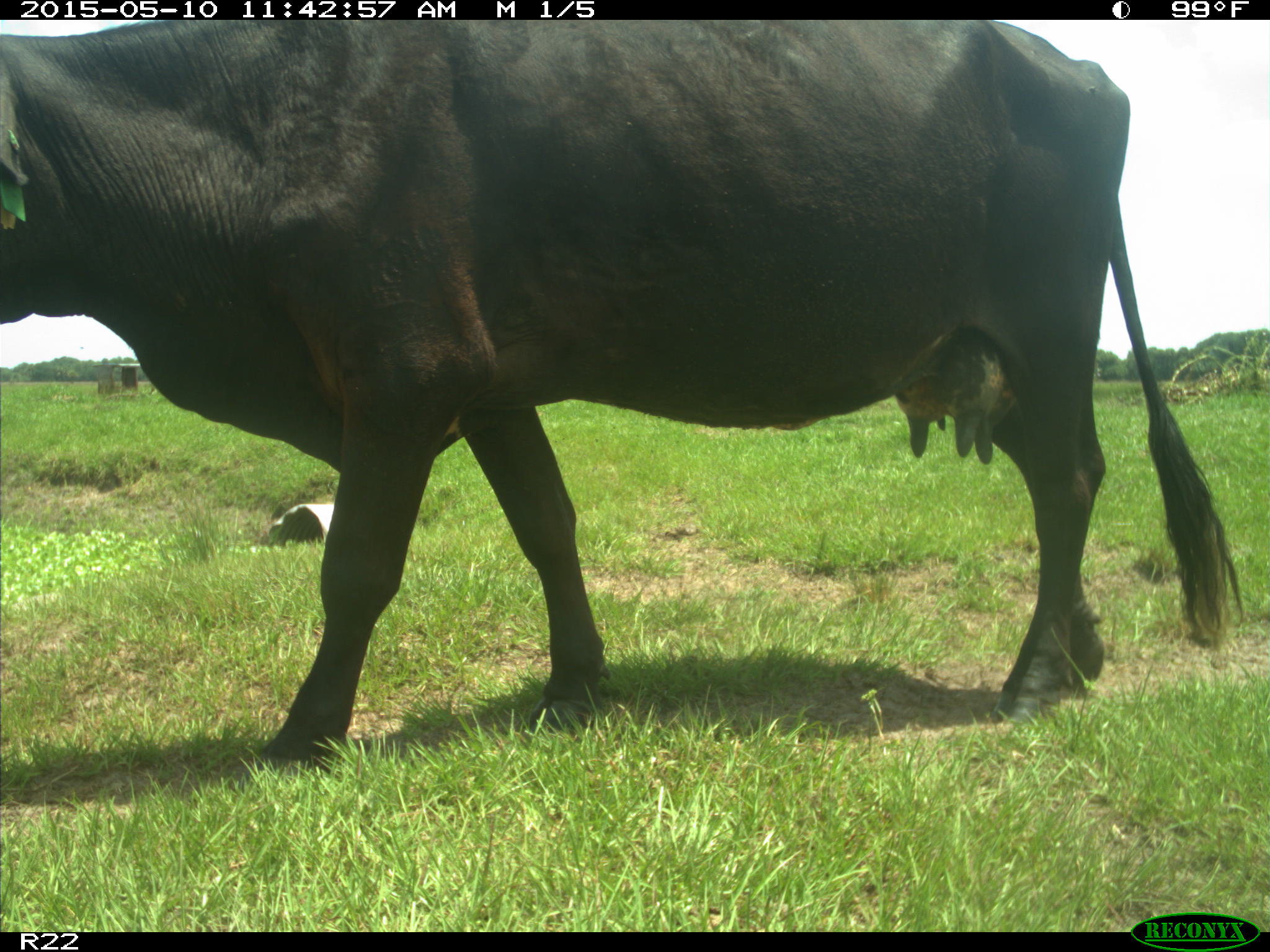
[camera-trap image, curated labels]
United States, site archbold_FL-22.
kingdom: Animalia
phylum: Chordata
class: Mammalia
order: Artiodactyla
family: Bovidae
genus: Bos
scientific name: Bos taurus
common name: domestic cow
Bos taurus (domestic cow).